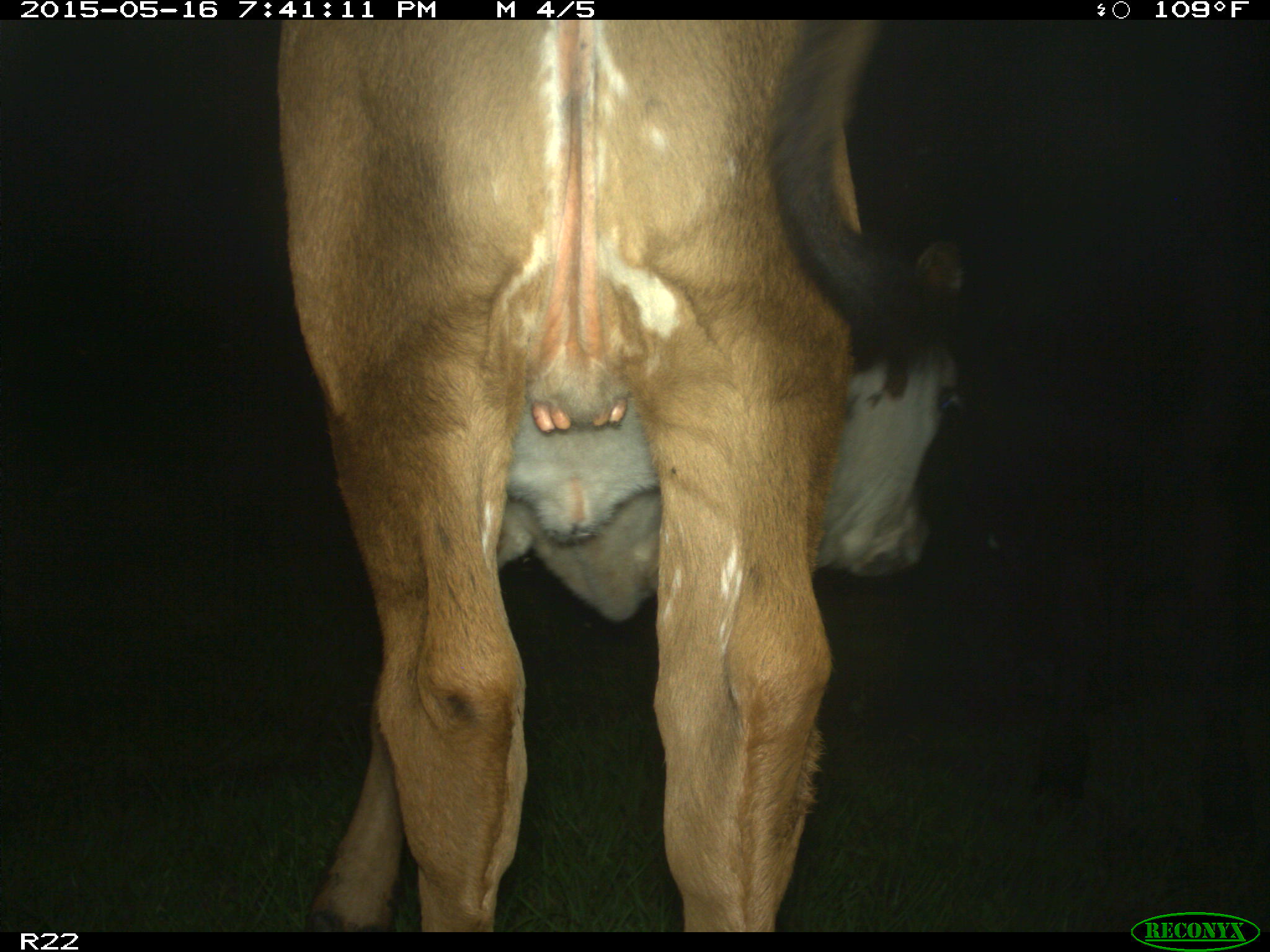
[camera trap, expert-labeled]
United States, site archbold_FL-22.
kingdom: Animalia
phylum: Chordata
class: Mammalia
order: Artiodactyla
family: Bovidae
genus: Bos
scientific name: Bos taurus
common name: domestic cow